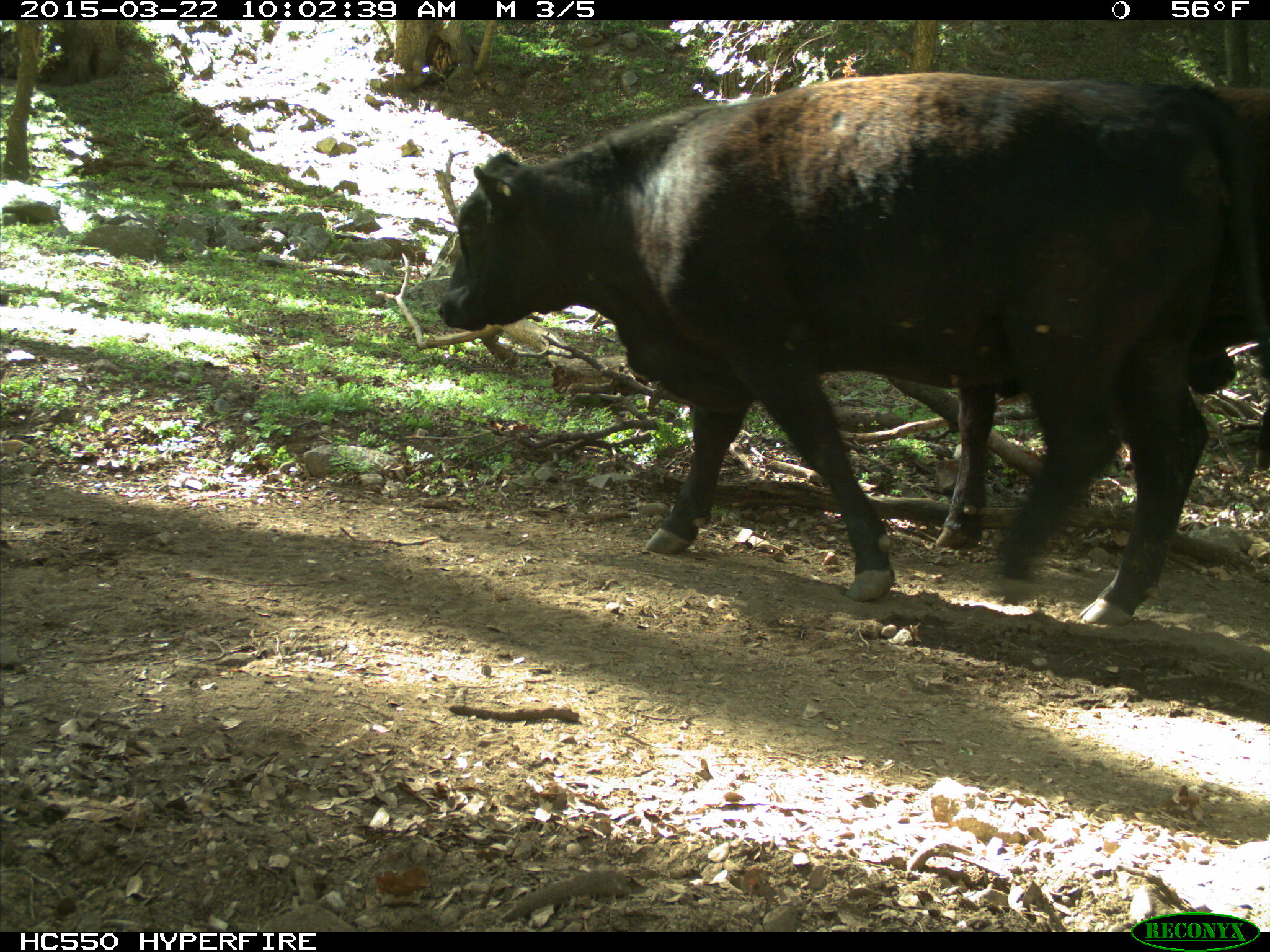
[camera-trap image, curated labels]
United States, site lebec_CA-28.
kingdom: Animalia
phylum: Chordata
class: Mammalia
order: Artiodactyla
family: Bovidae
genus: Bos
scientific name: Bos taurus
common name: domestic cow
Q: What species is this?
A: Bos taurus (domestic cow).